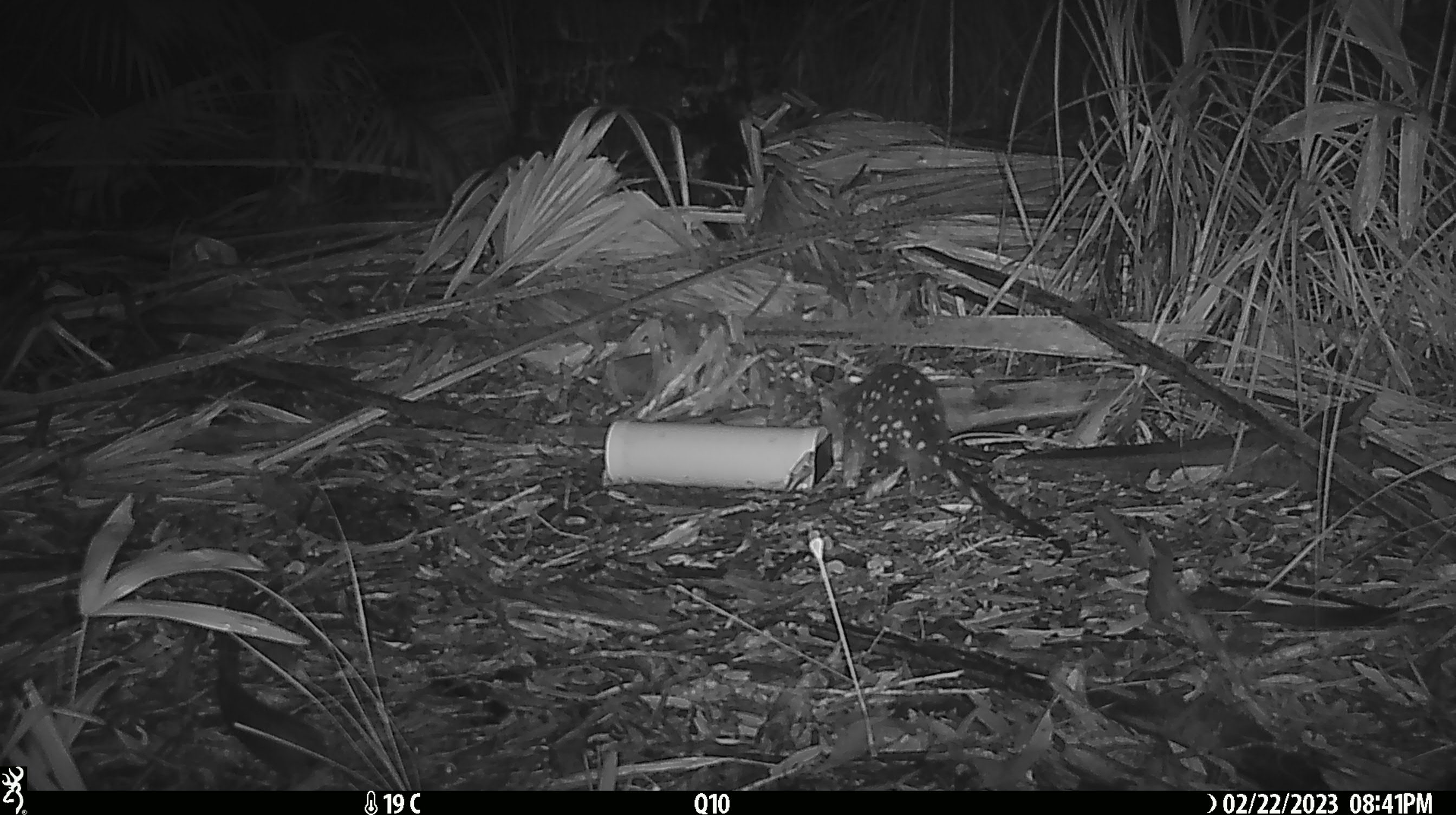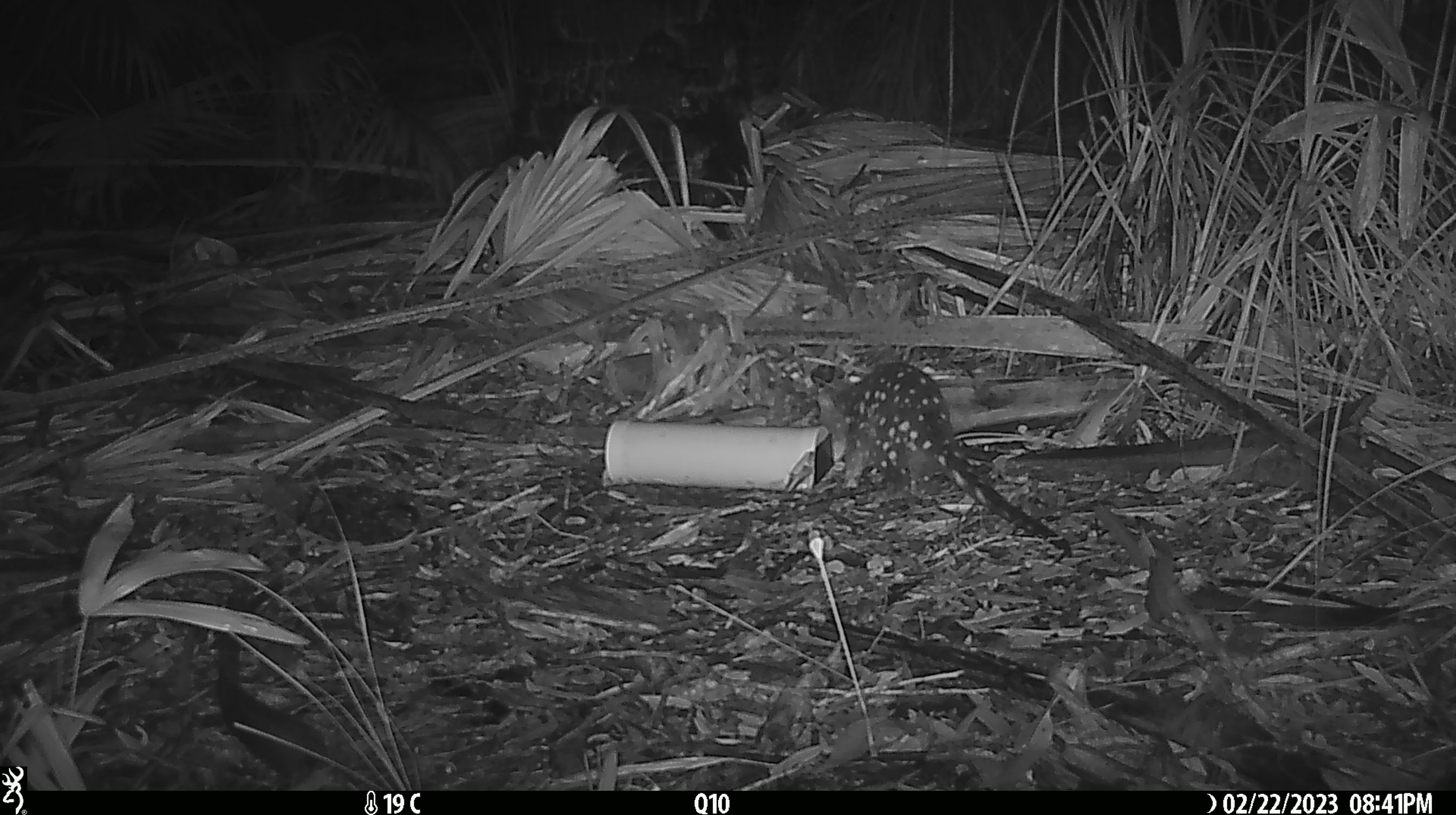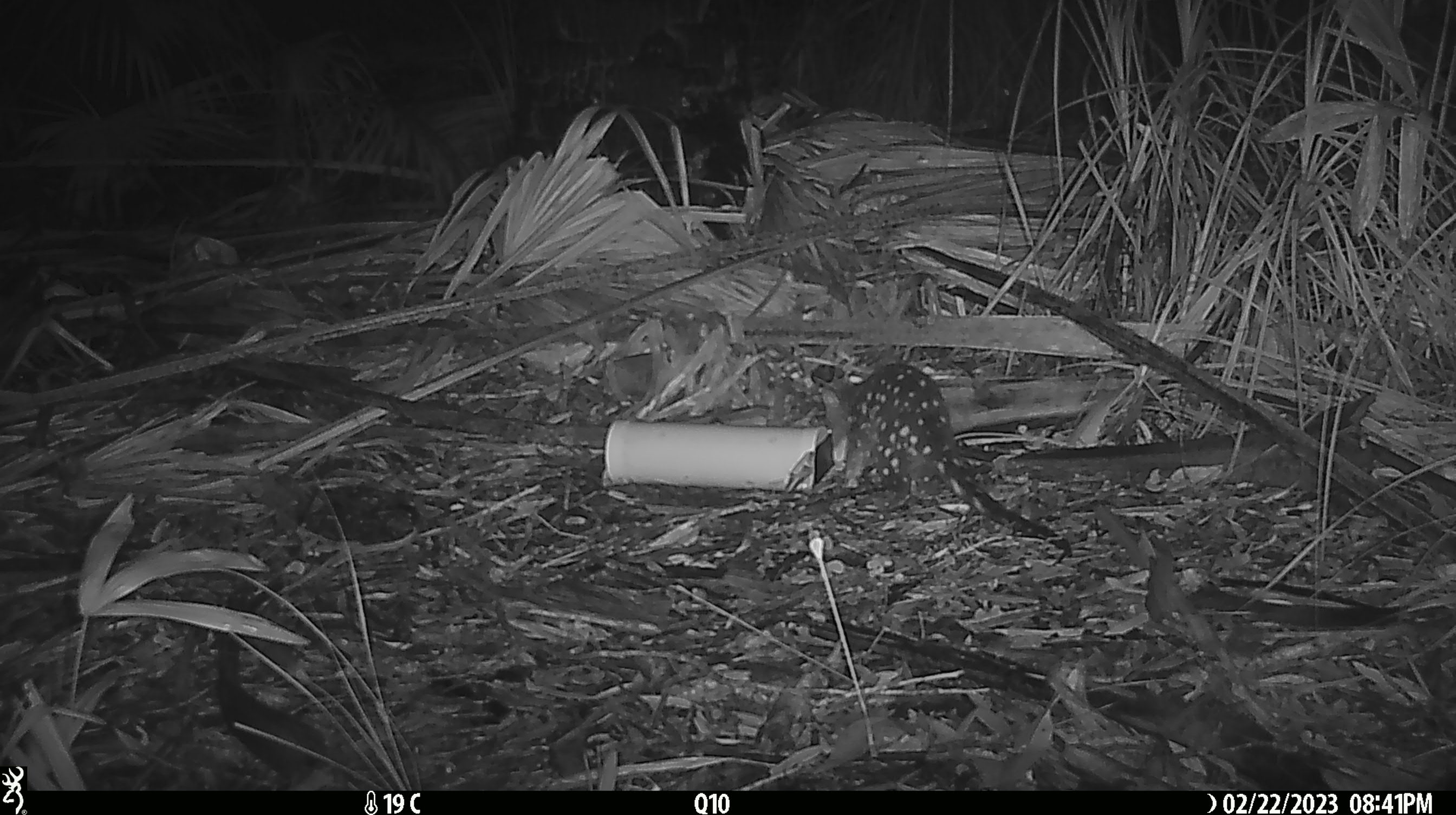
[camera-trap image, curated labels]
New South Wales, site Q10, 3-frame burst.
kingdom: Animalia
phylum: Chordata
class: Mammalia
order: Dasyuromorphia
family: Dasyuridae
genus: Dasyurus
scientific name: Dasyurus maculatus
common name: spotted-tailed quoll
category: quoll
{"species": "quoll (spotted-tailed quoll) (Dasyurus maculatus)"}